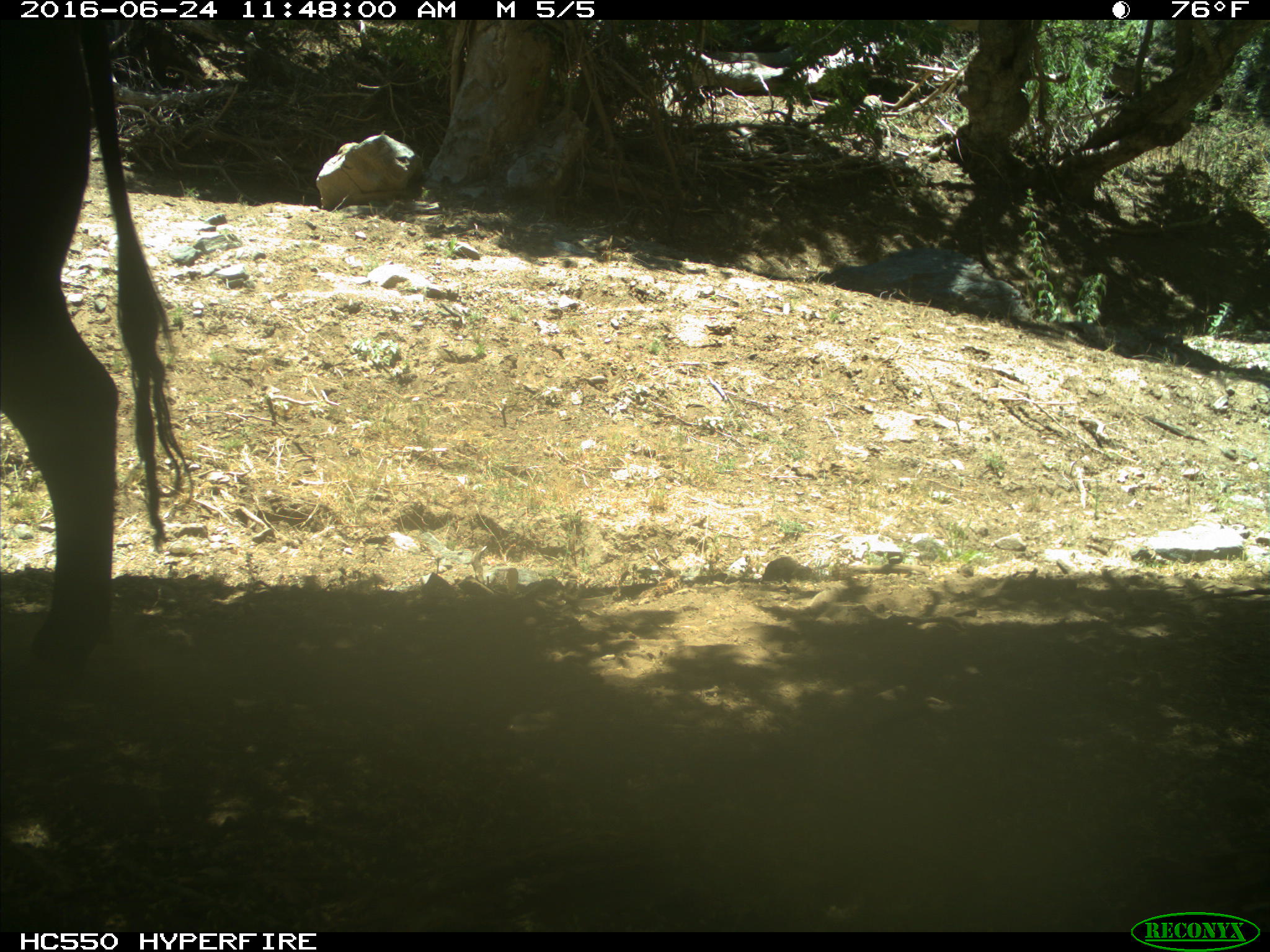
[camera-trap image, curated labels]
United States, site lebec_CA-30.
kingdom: Animalia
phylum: Chordata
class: Mammalia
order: Artiodactyla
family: Bovidae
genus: Bos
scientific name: Bos taurus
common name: domestic cow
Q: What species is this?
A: Bos taurus (domestic cow).